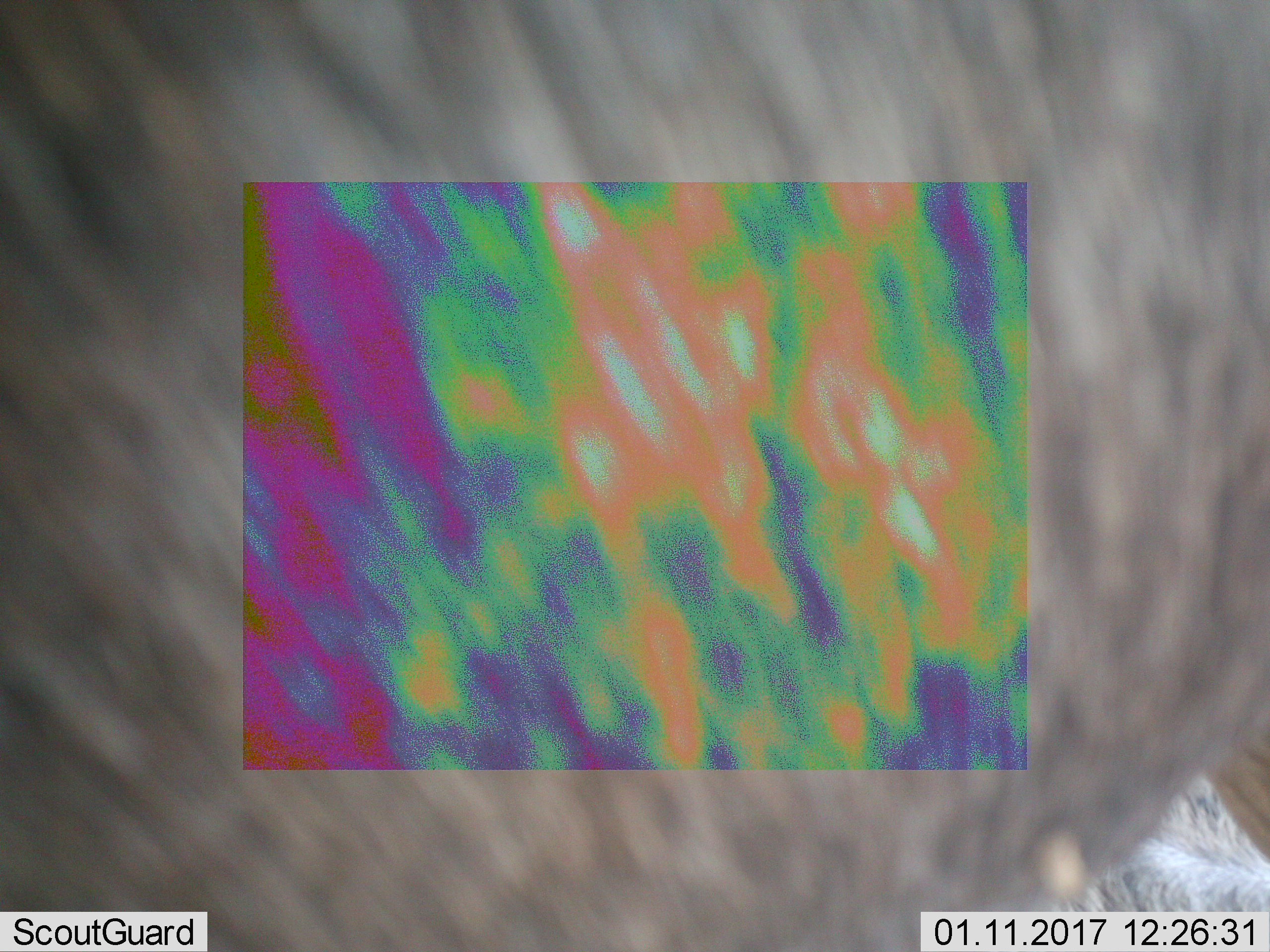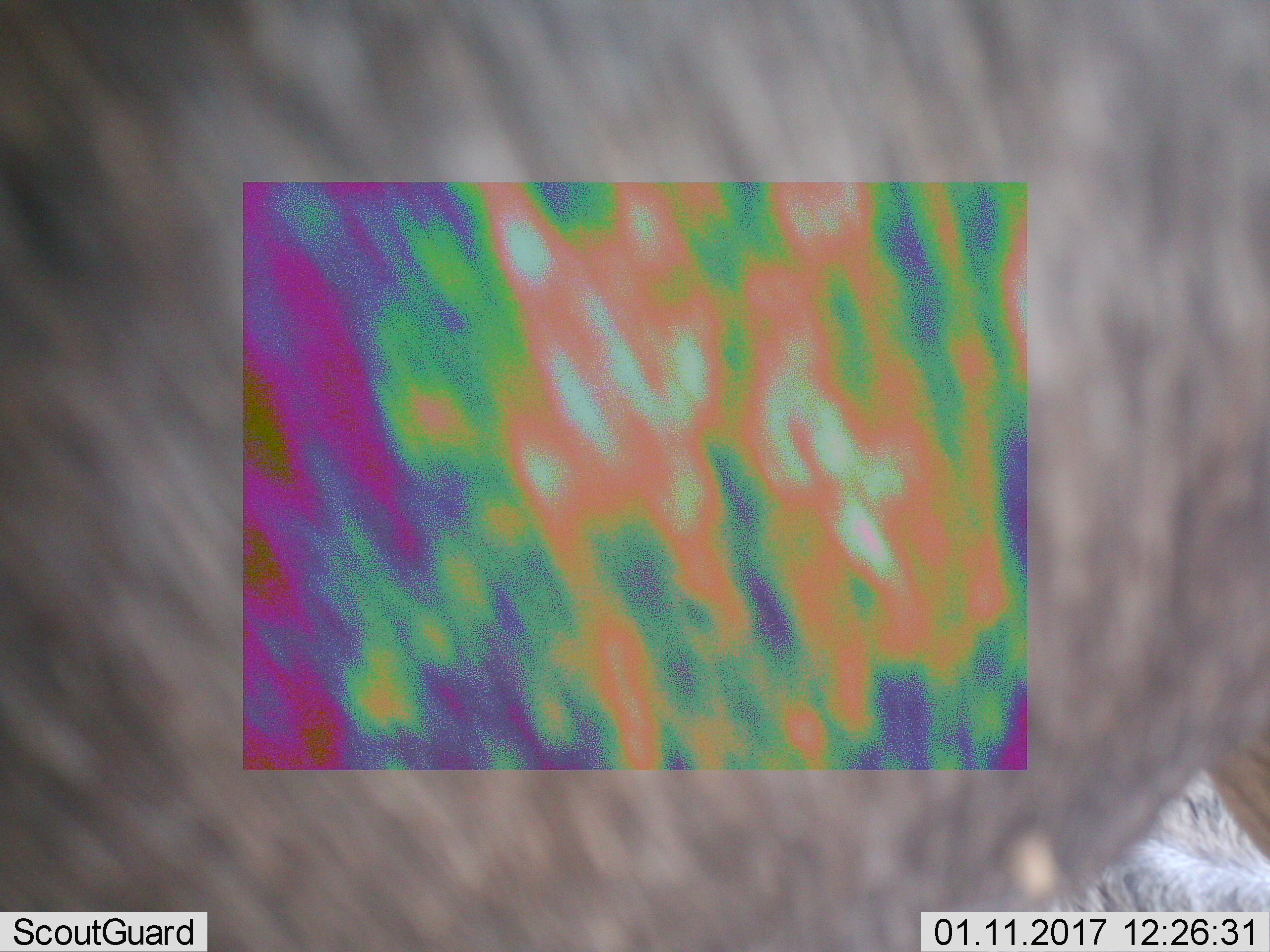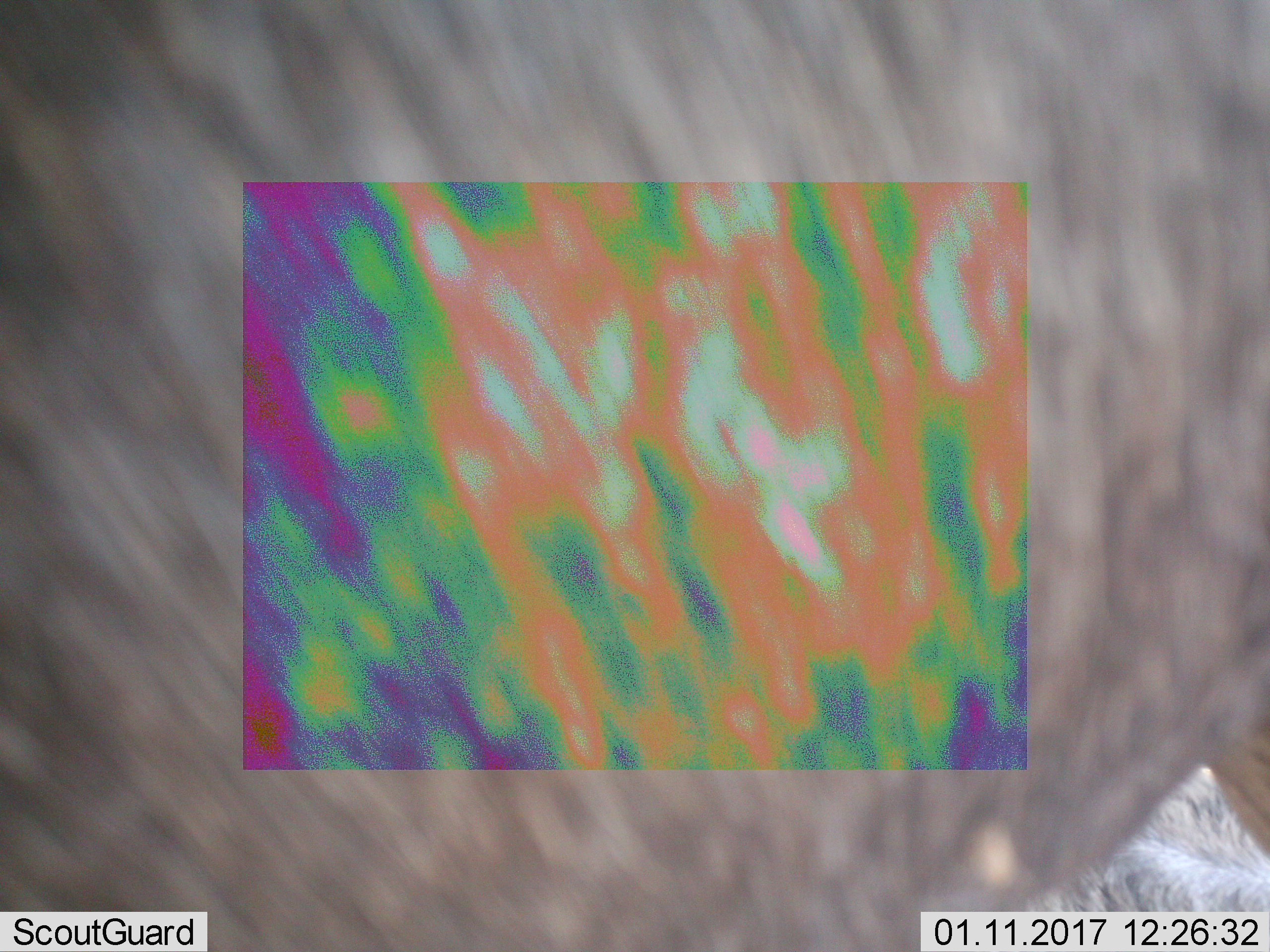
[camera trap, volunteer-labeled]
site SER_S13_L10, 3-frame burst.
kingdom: Animalia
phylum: Chordata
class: Mammalia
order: Artiodactyla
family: Bovidae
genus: Connochaetes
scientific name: Connochaetes taurinus taurinus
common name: blue wildebeest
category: wildebeestblue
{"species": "wildebeestblue (blue wildebeest) (Connochaetes taurinus taurinus)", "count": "1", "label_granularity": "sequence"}